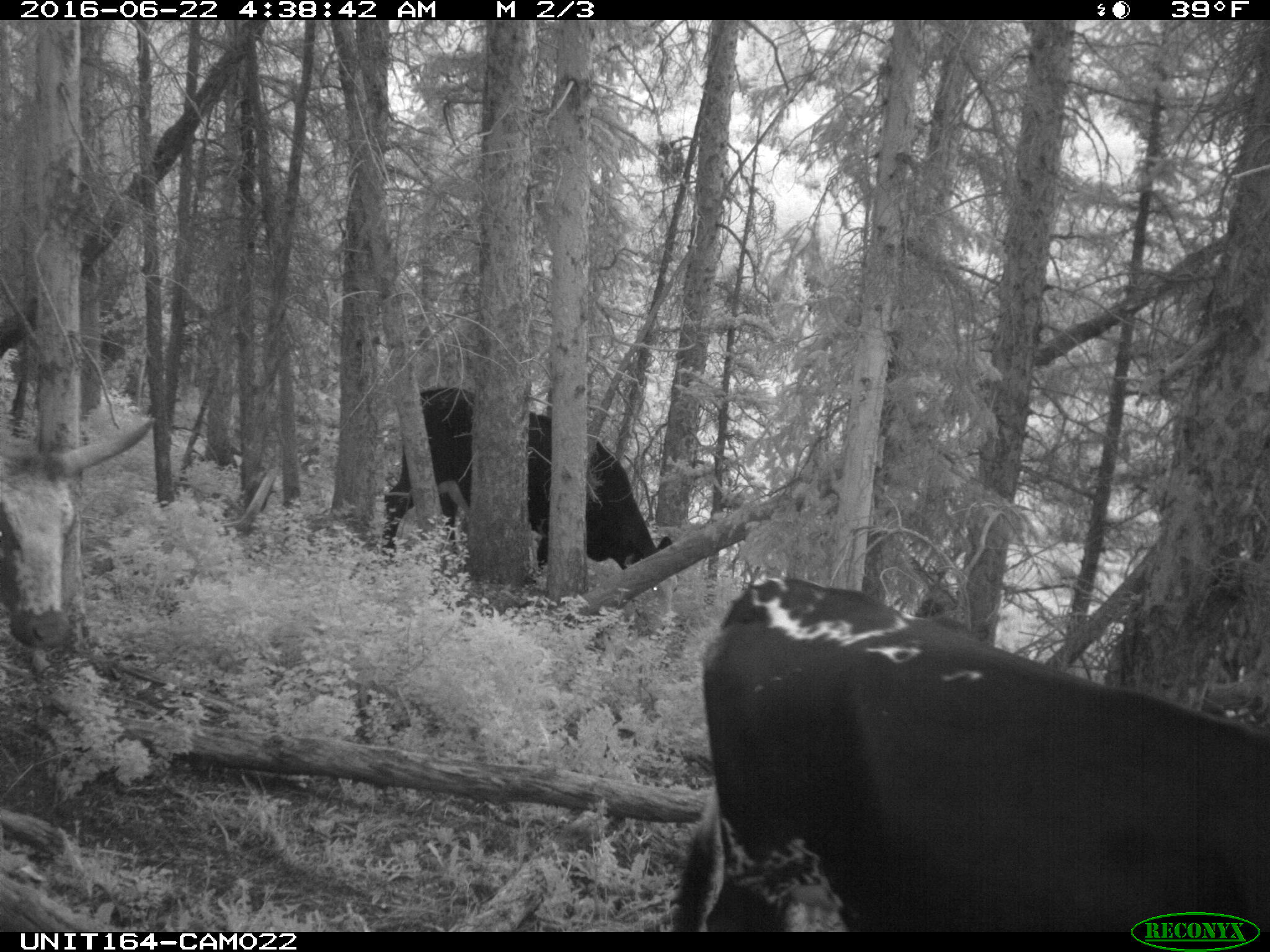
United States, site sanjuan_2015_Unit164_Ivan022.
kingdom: Animalia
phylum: Chordata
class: Mammalia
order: Artiodactyla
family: Bovidae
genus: Bos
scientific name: Bos taurus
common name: domestic cow